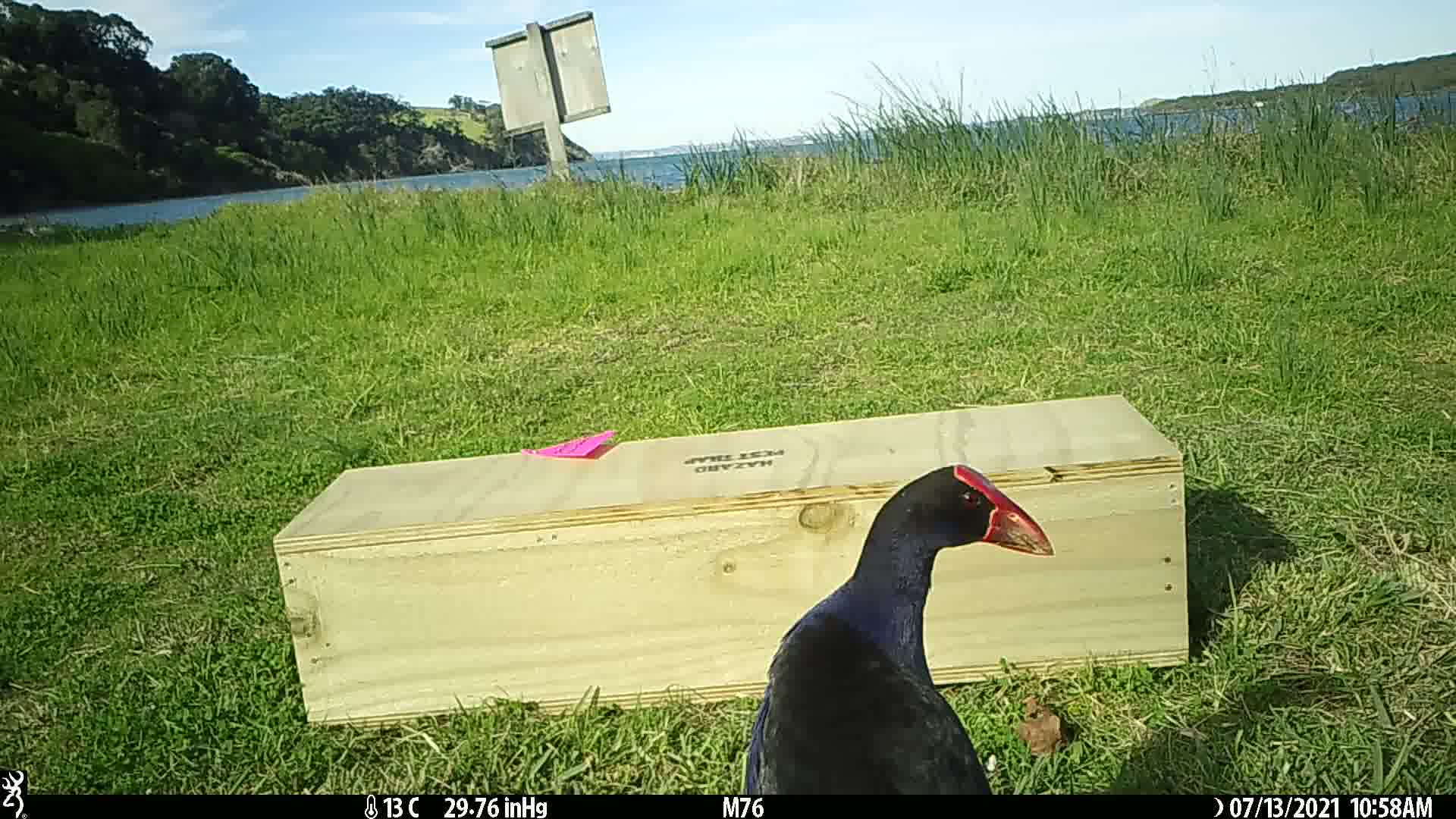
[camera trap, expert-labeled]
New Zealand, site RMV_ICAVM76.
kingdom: Animalia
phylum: Chordata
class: Aves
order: Gruiformes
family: Rallidae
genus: Porphyrio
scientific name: Porphyrio melanotus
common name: australasian swamphen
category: pukeko